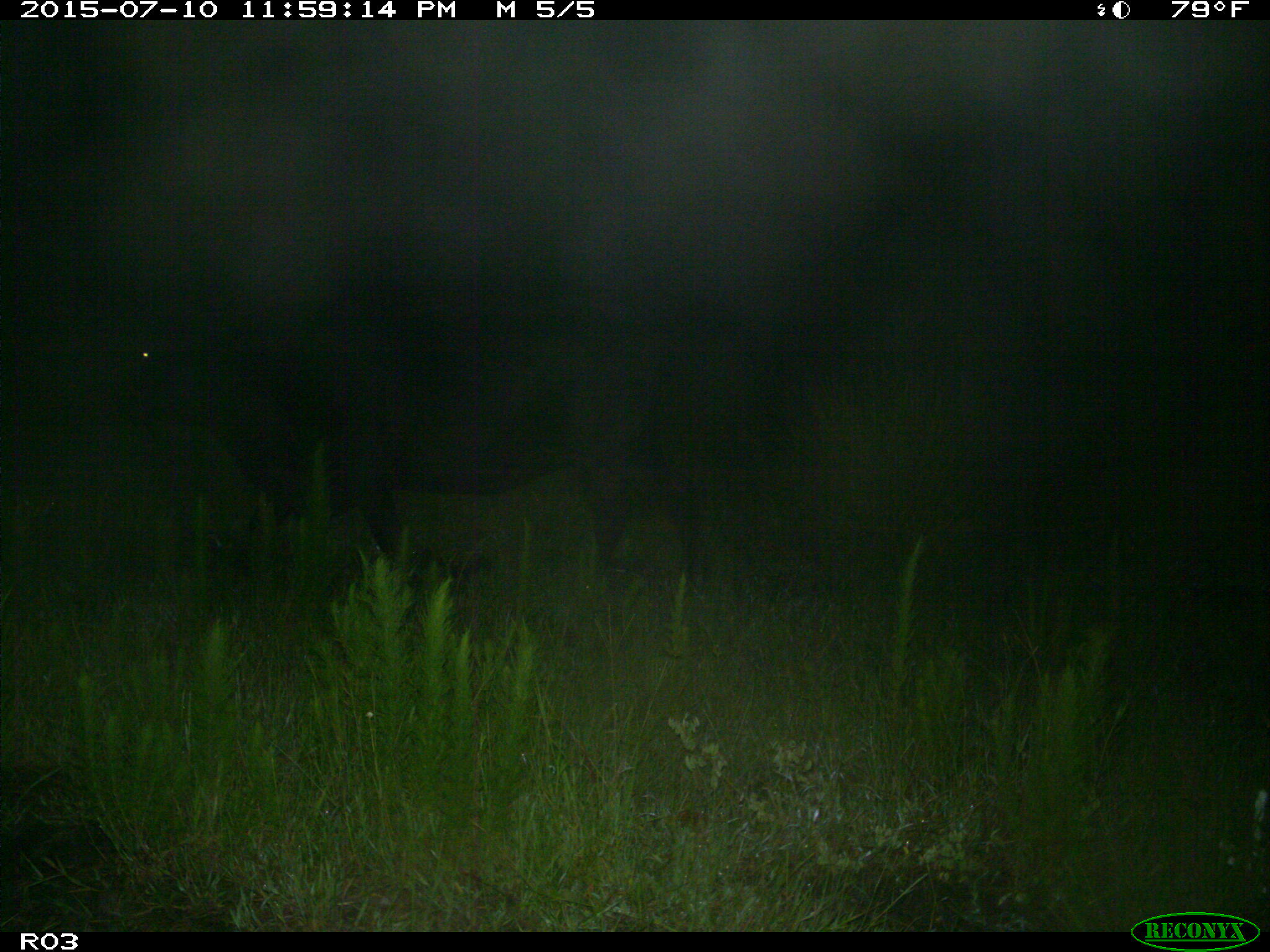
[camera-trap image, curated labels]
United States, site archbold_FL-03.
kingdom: Animalia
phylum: Chordata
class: Mammalia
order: Artiodactyla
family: Bovidae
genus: Bos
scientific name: Bos taurus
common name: domestic cow